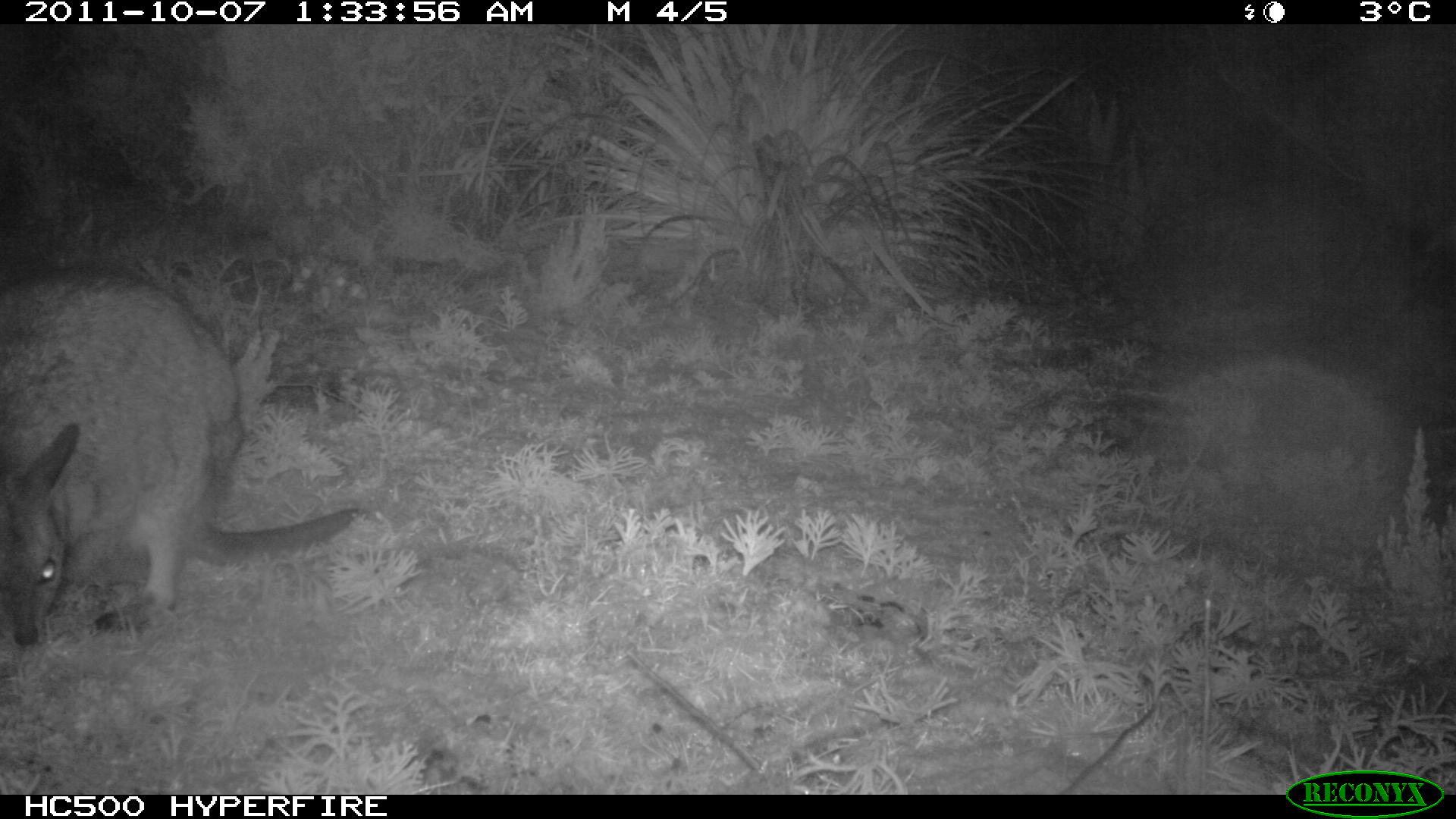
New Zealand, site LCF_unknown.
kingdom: Animalia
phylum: Chordata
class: Mammalia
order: Diprotodontia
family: Macropodidae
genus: Notamacropus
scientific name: Notamacropus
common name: wallaby